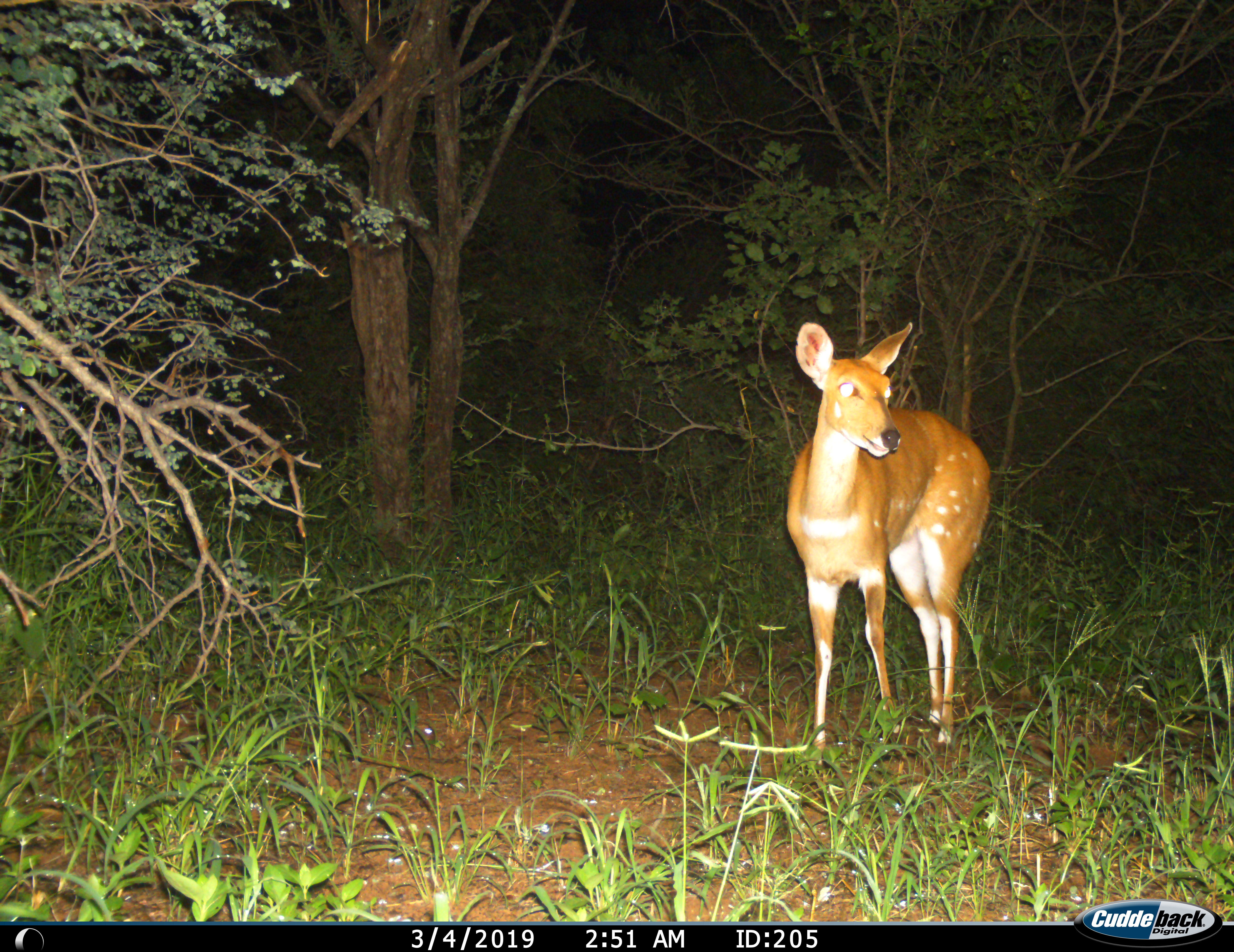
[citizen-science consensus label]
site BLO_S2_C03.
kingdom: Animalia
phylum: Chordata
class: Mammalia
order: Artiodactyla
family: Bovidae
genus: Tragelaphus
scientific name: Tragelaphus scriptus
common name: bushbuck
Bushbuck (Tragelaphus scriptus), count 1. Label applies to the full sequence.